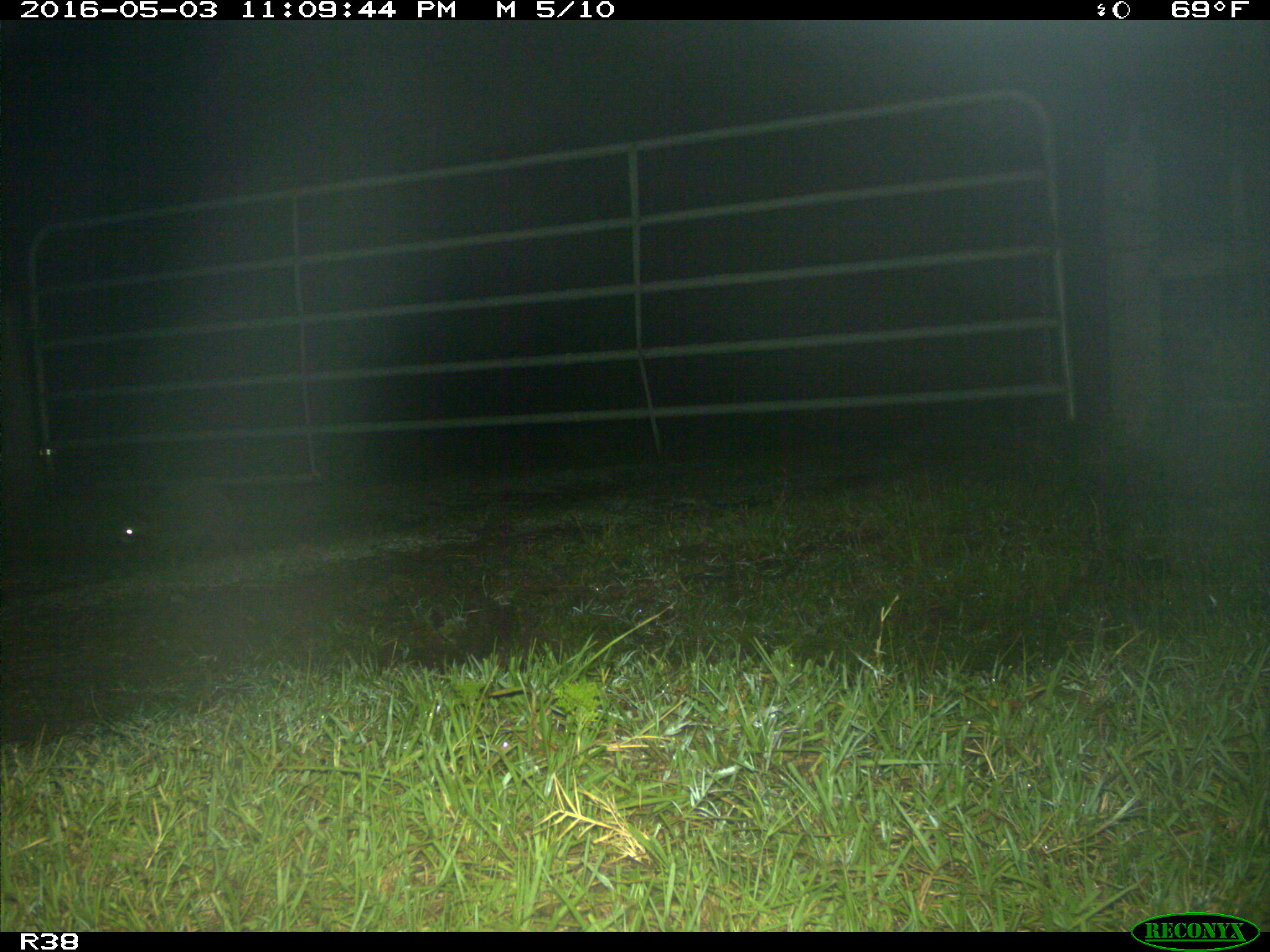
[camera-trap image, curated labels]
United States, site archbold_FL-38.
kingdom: Animalia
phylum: Chordata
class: Mammalia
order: Carnivora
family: Procyonidae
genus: Procyon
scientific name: Procyon lotor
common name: common raccoon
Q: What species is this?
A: Procyon lotor (common raccoon).